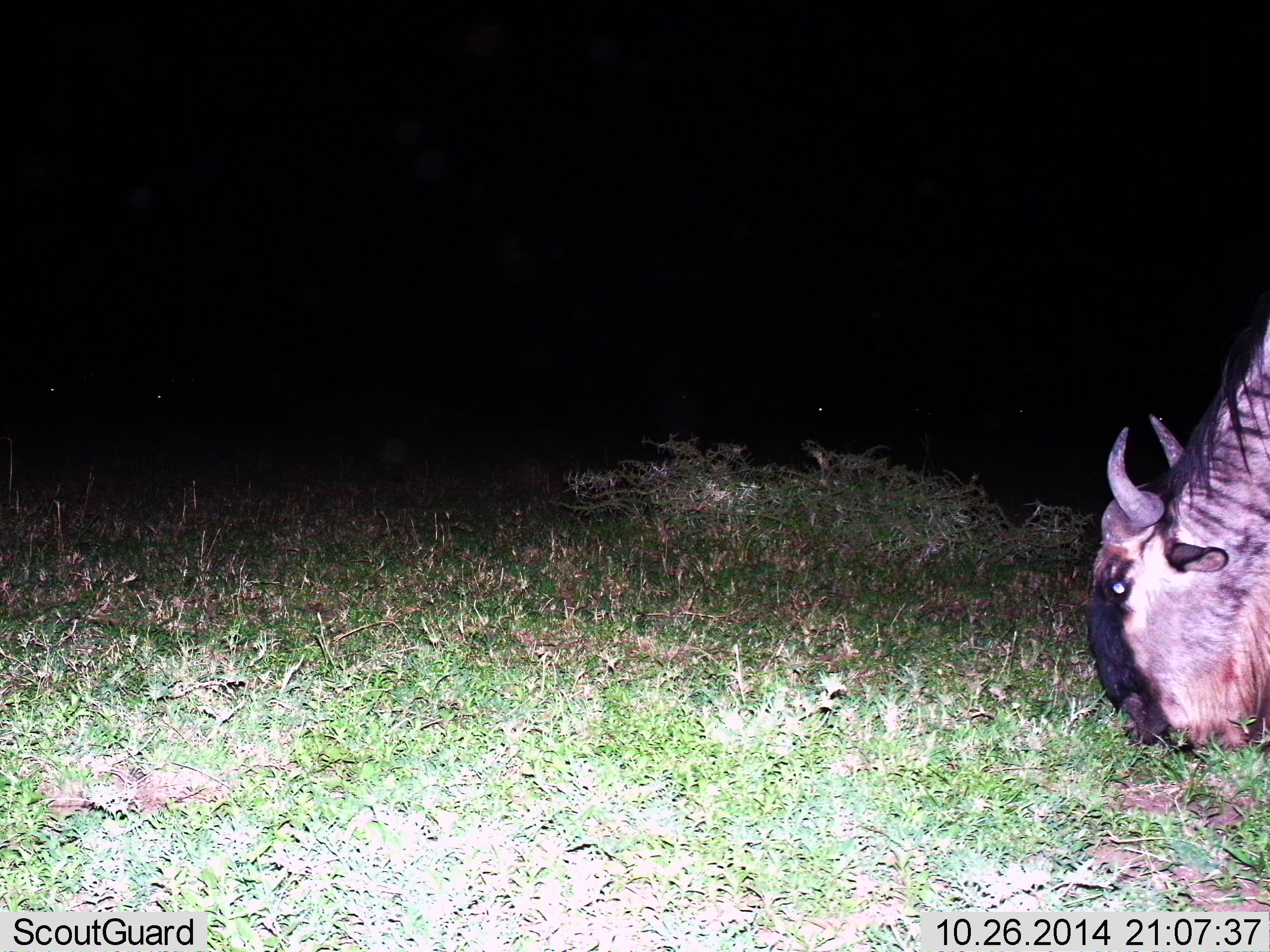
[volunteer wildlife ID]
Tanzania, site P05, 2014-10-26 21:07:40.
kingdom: Animalia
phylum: Chordata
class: Mammalia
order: Artiodactyla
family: Bovidae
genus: Connochaetes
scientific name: Connochaetes taurinus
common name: blue wildebeest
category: wildebeest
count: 1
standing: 0%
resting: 0%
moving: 0%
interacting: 0%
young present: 0%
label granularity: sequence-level